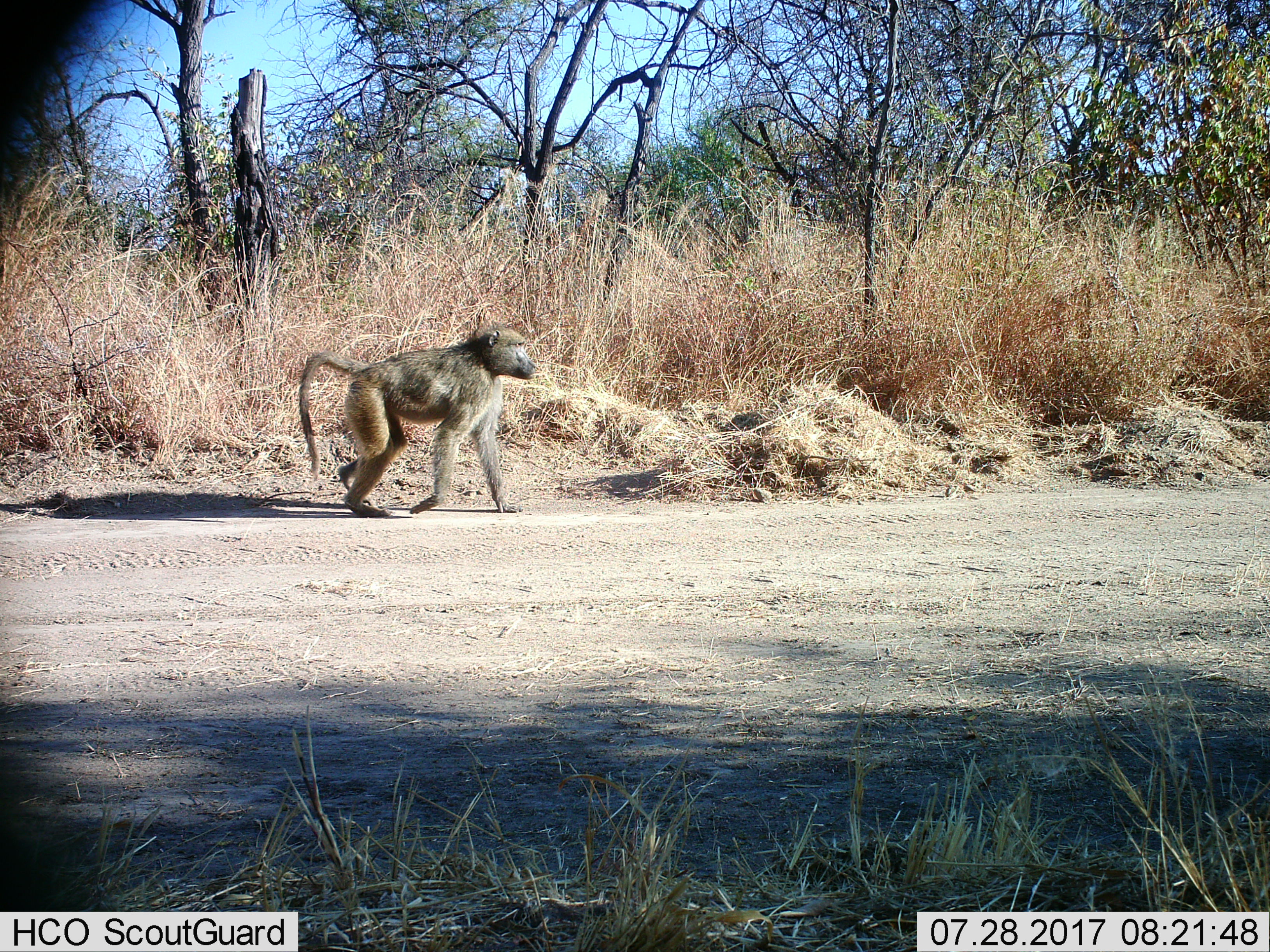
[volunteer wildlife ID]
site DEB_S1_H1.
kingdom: Animalia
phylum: Chordata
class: Mammalia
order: Primates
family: Cercopithecidae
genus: Papio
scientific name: Papio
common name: baboon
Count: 1.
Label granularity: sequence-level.